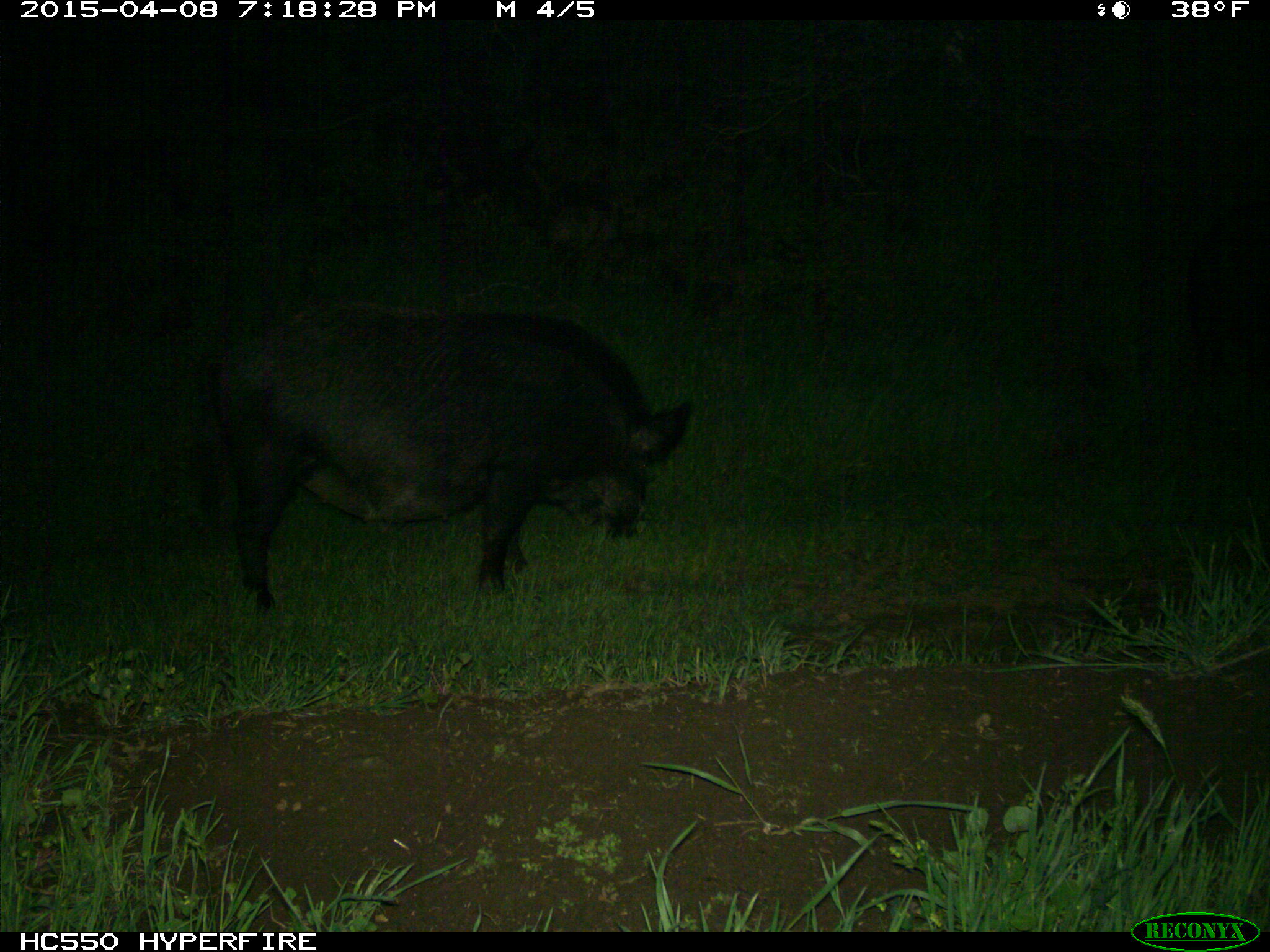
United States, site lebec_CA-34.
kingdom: Animalia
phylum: Chordata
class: Mammalia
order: Artiodactyla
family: Suidae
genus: Sus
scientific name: Sus scrofa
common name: wild boar